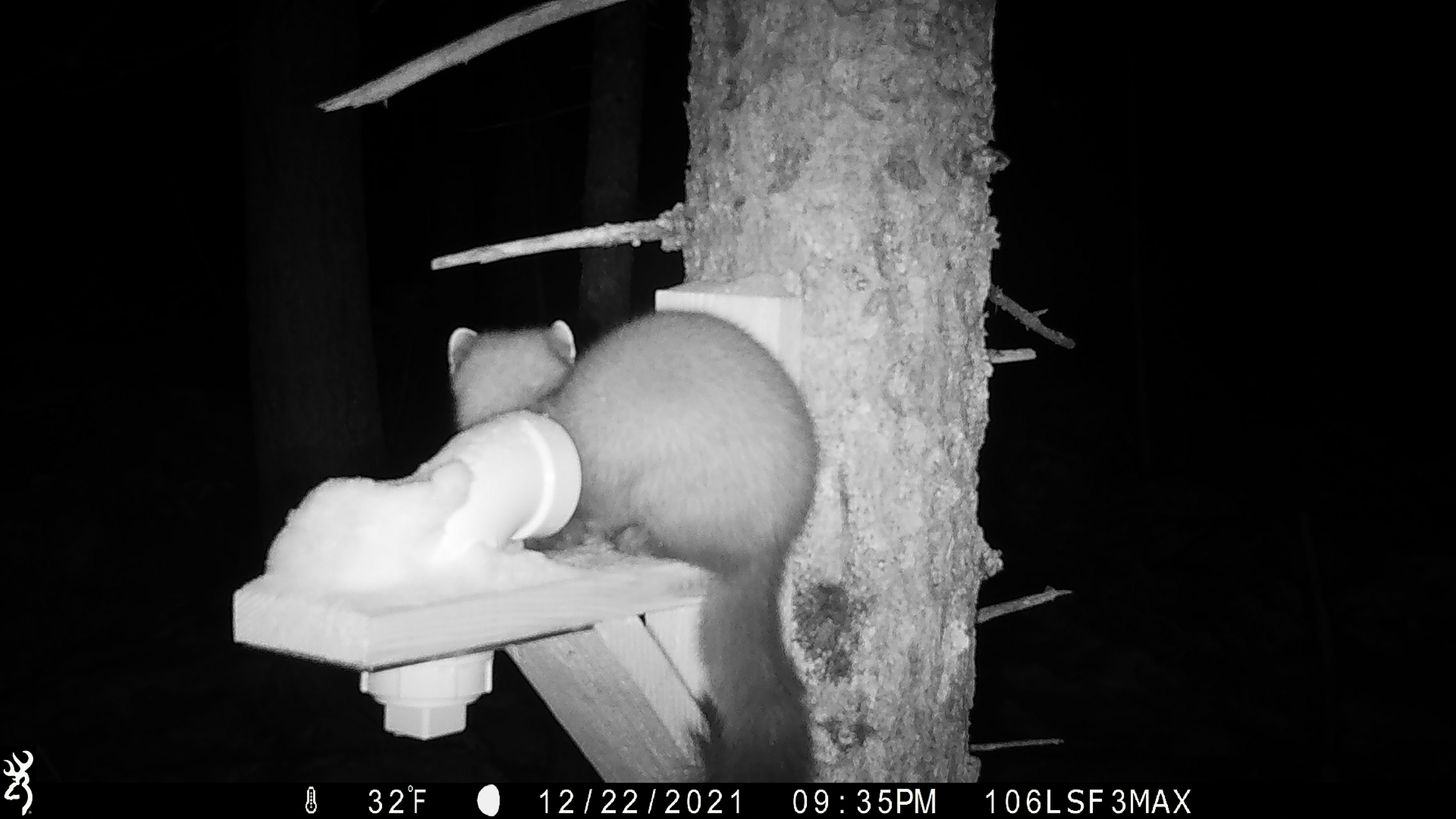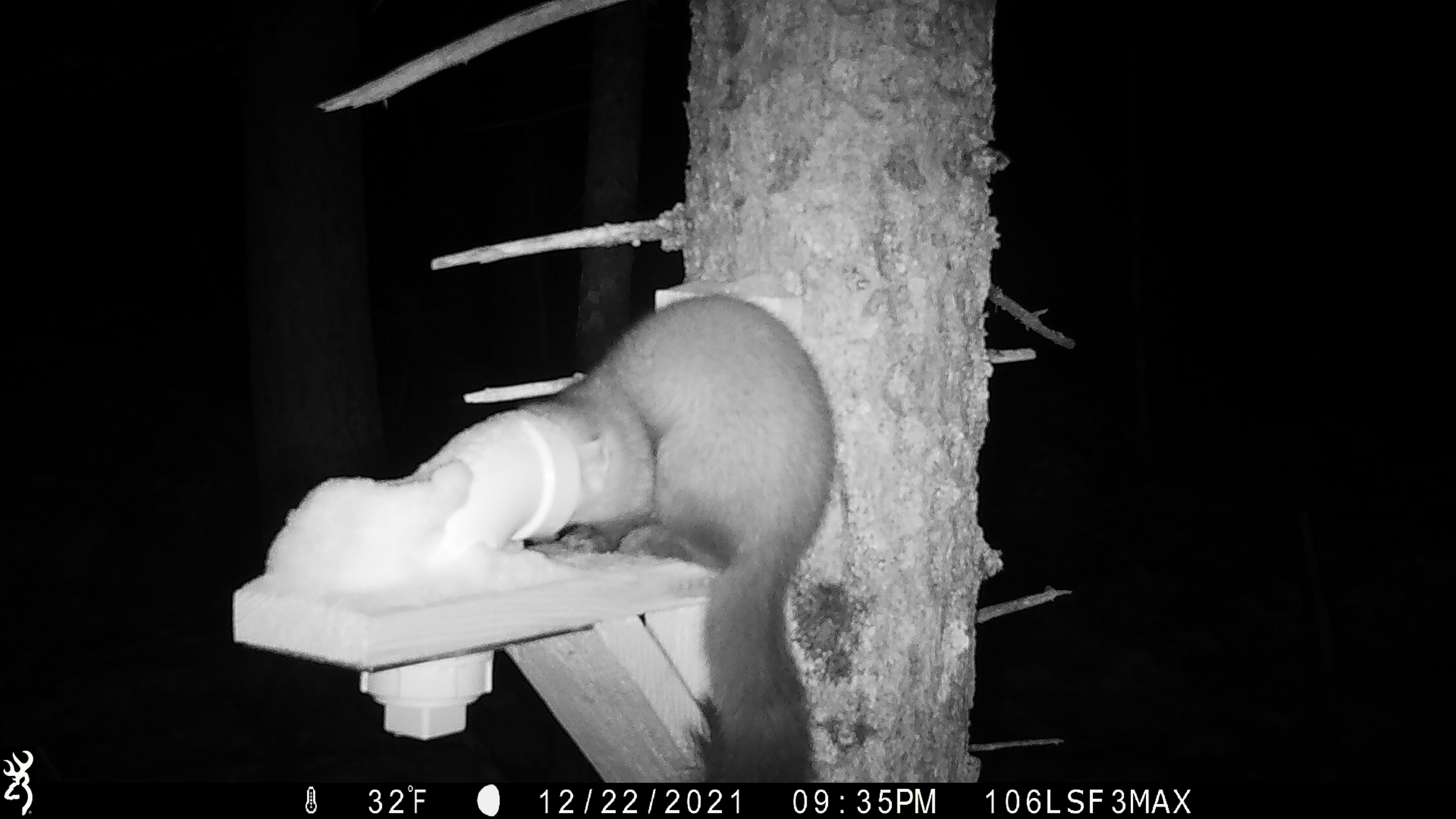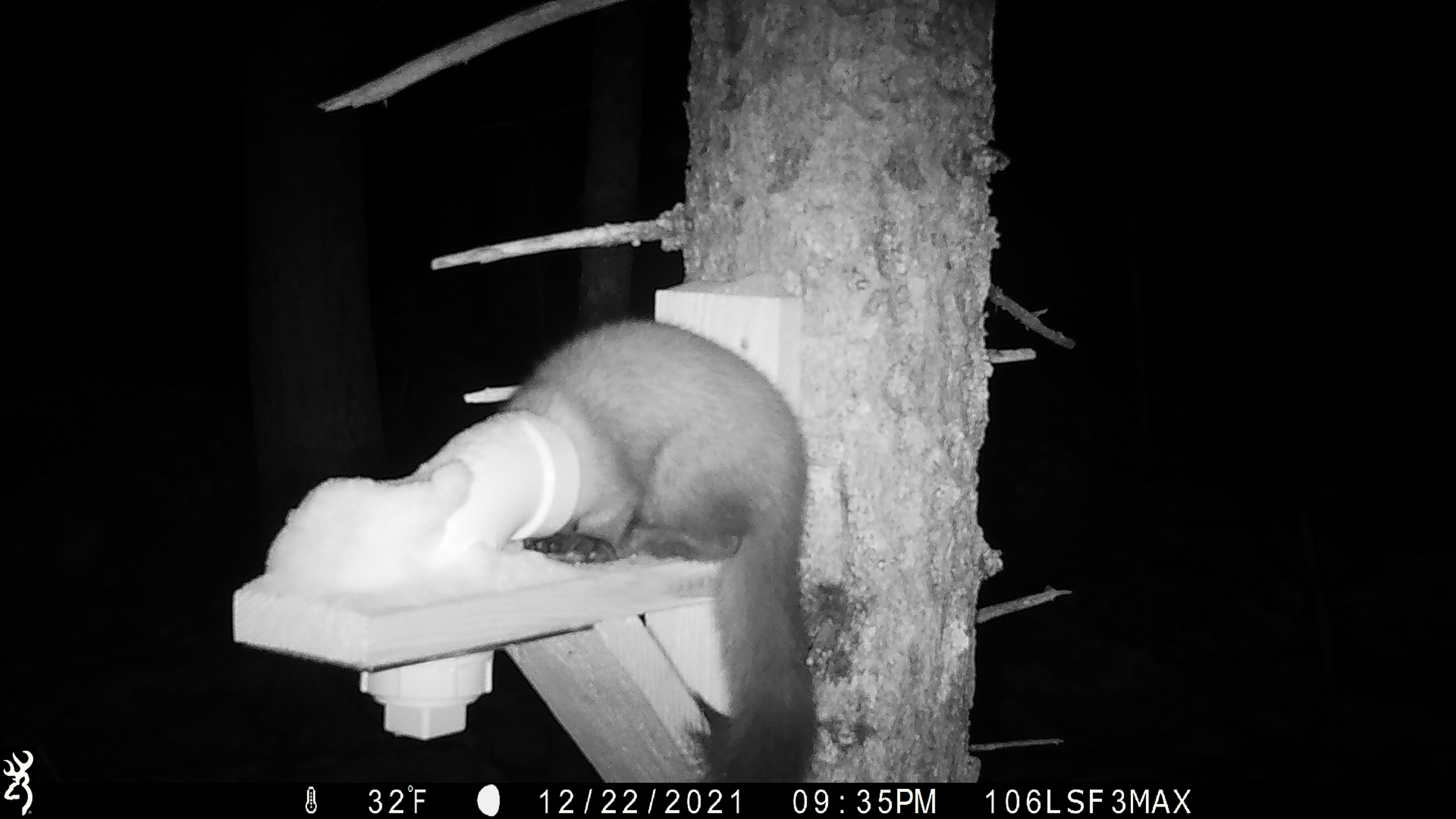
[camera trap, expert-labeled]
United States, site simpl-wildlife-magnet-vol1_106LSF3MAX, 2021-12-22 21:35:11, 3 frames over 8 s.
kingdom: Animalia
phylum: Chordata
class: Mammalia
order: Carnivora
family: Mustelidae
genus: Martes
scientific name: Martes americana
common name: american marten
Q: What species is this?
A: American marten (Martes americana).